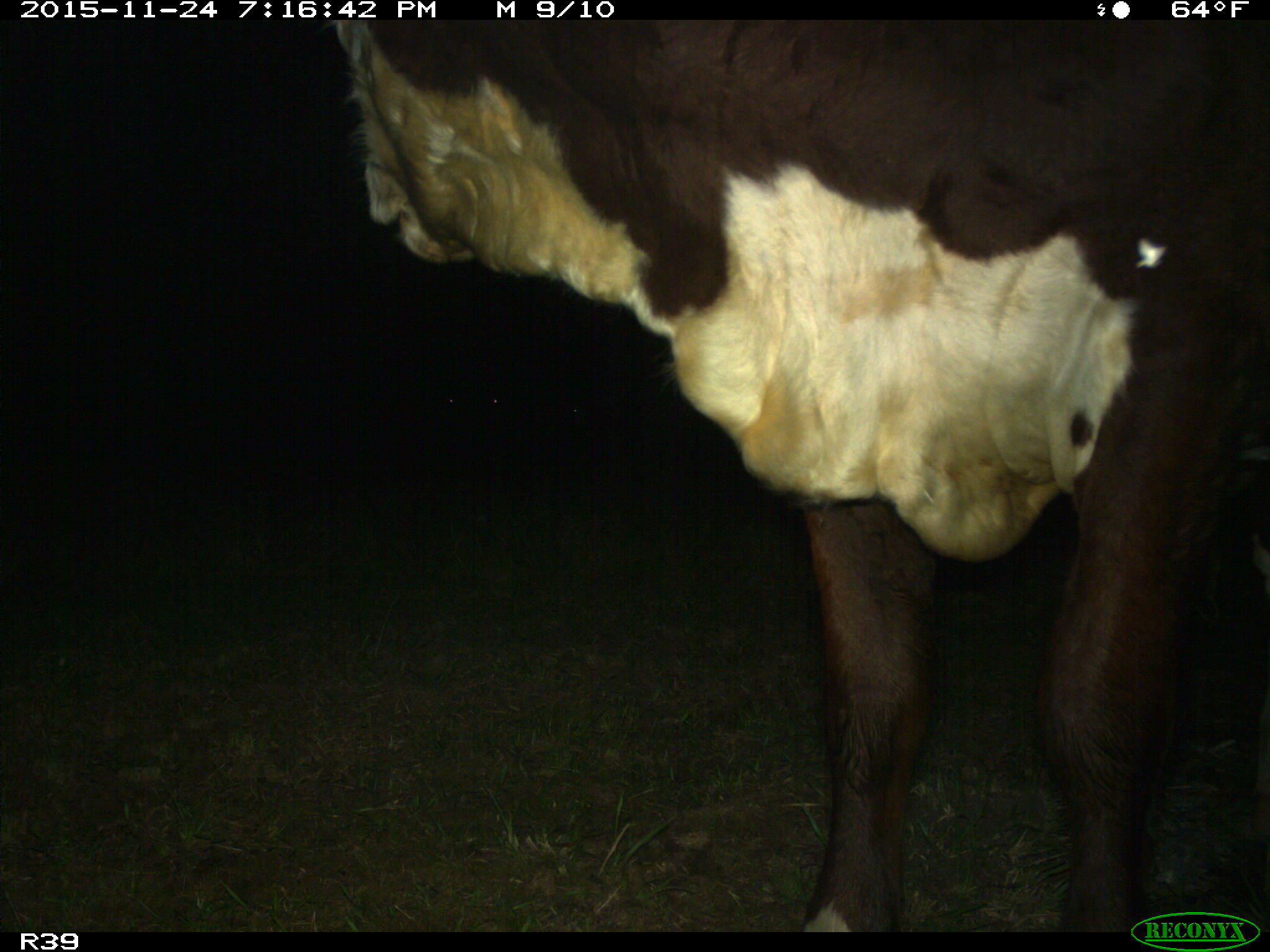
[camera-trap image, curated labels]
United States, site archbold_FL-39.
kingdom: Animalia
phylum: Chordata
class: Mammalia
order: Artiodactyla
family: Bovidae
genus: Bos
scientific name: Bos taurus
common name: domestic cow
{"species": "Bos taurus (domestic cow)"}